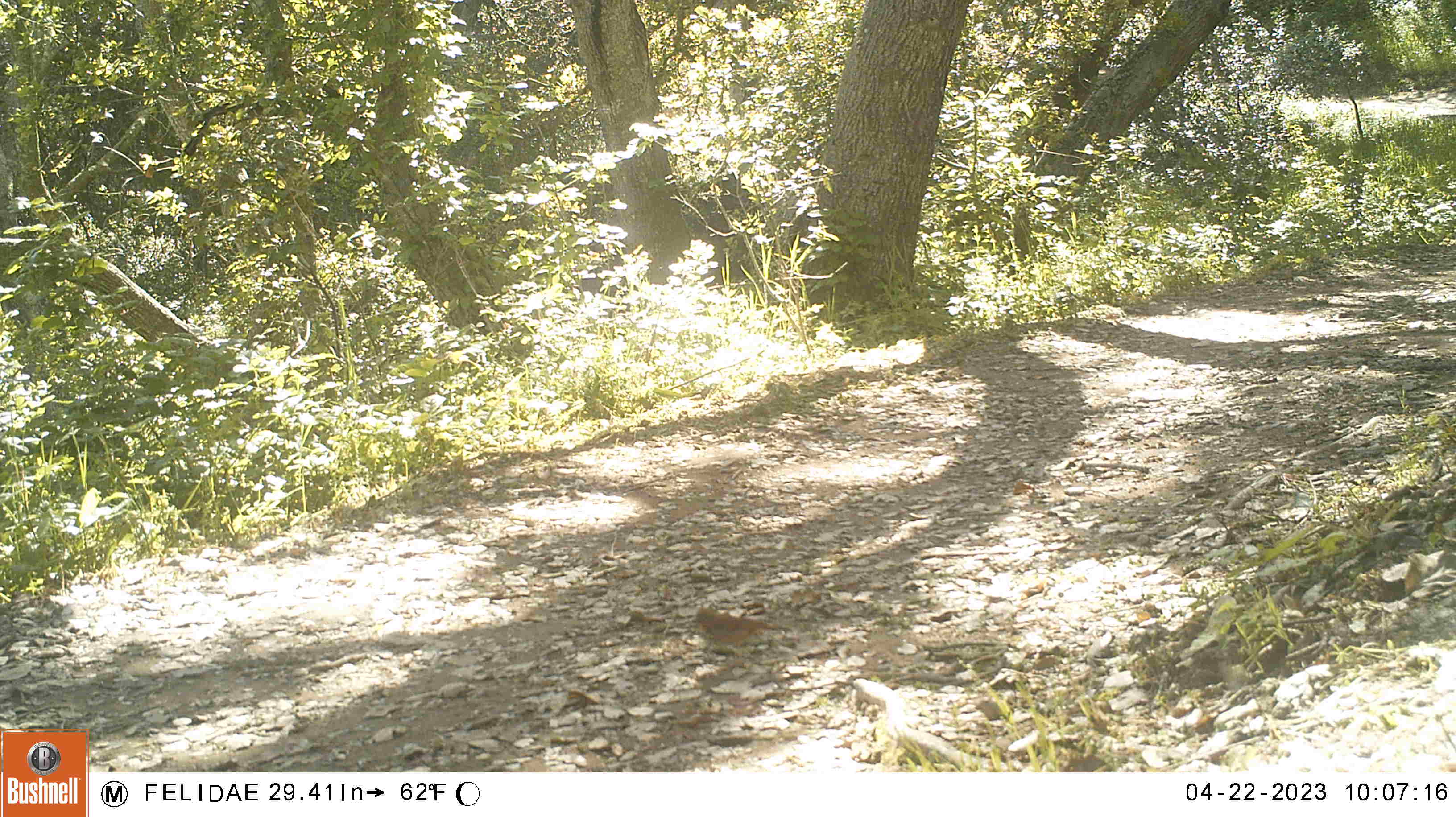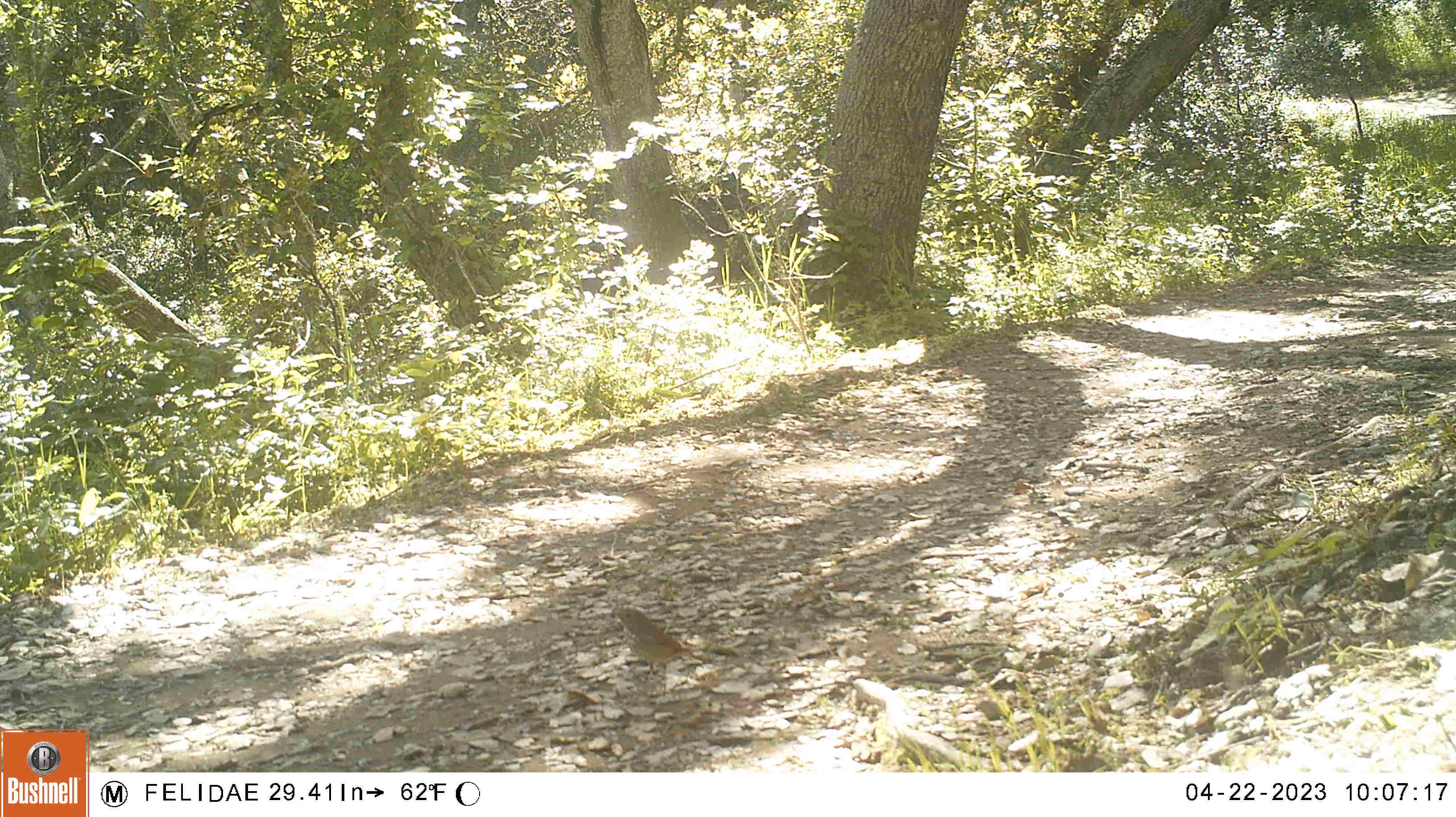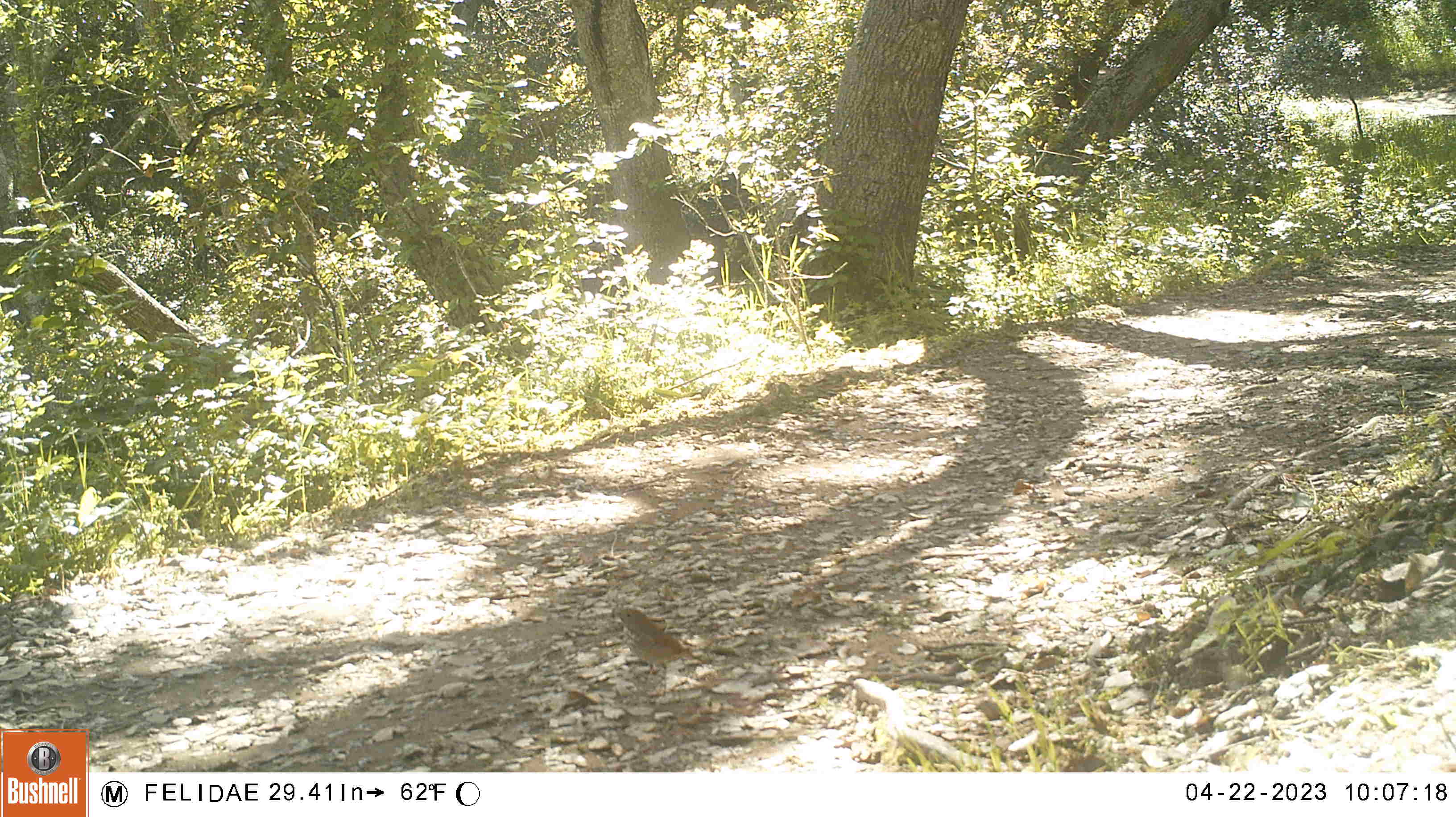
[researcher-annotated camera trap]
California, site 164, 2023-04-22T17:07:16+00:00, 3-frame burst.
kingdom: Animalia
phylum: Chordata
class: Aves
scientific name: Aves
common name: bird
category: unknown bird